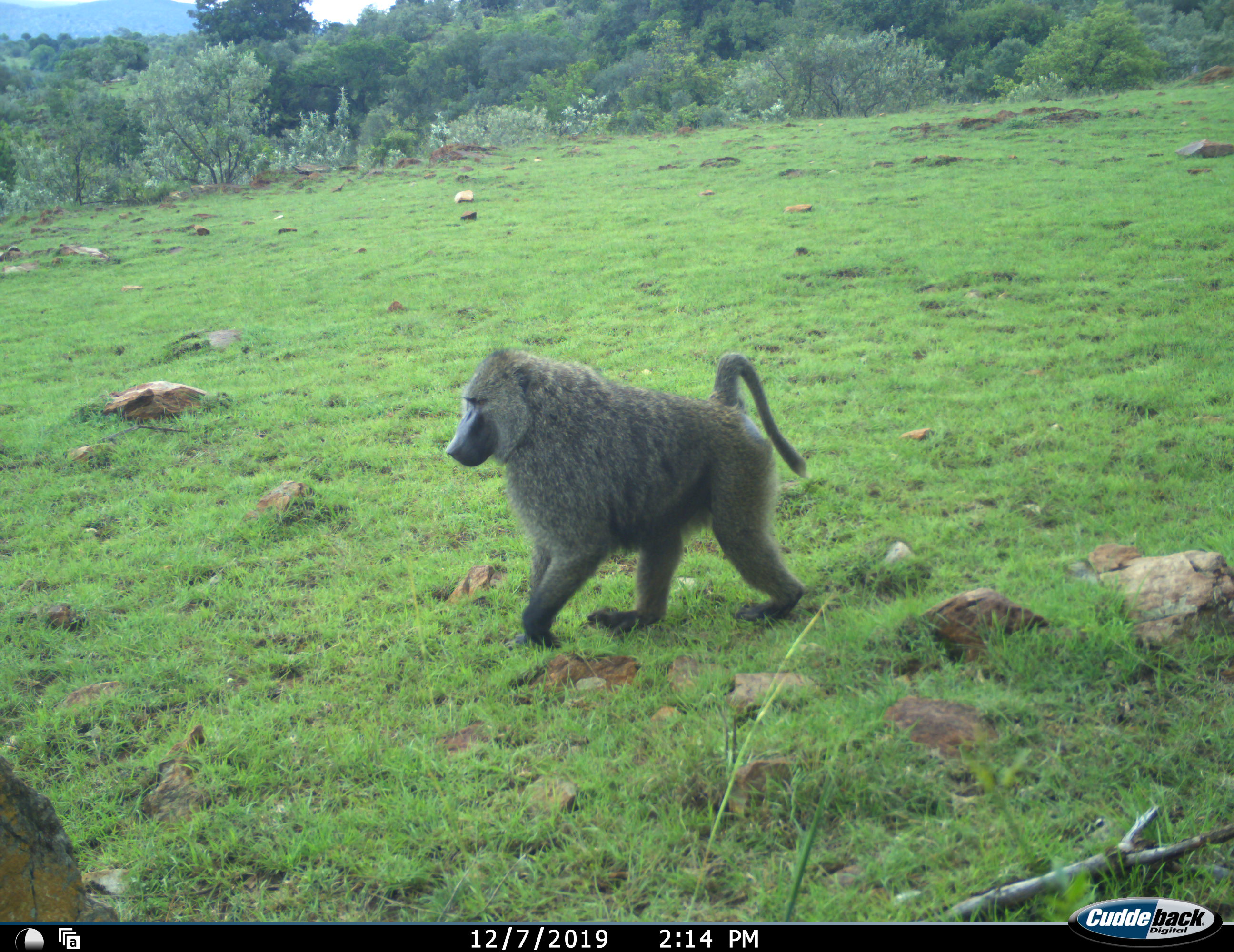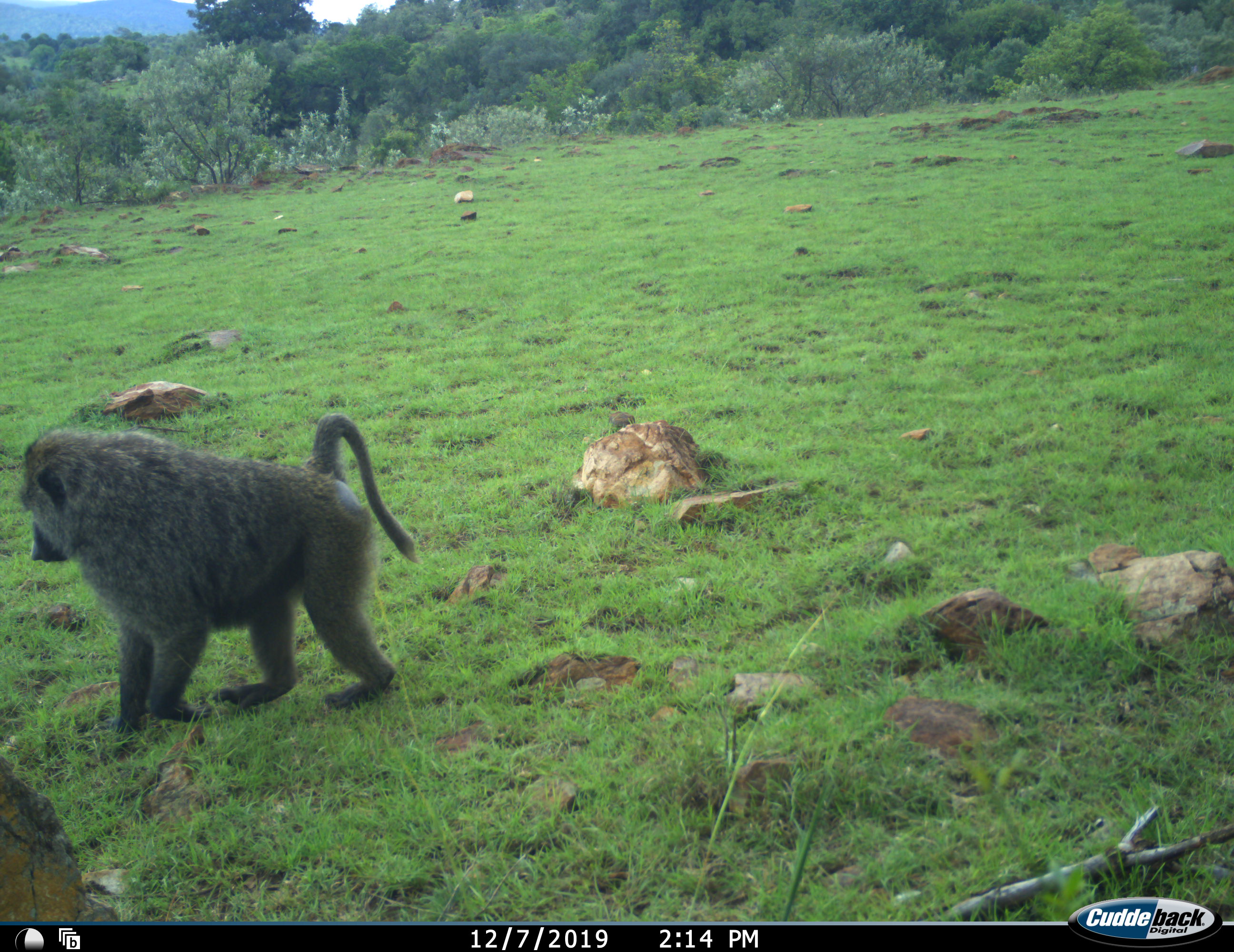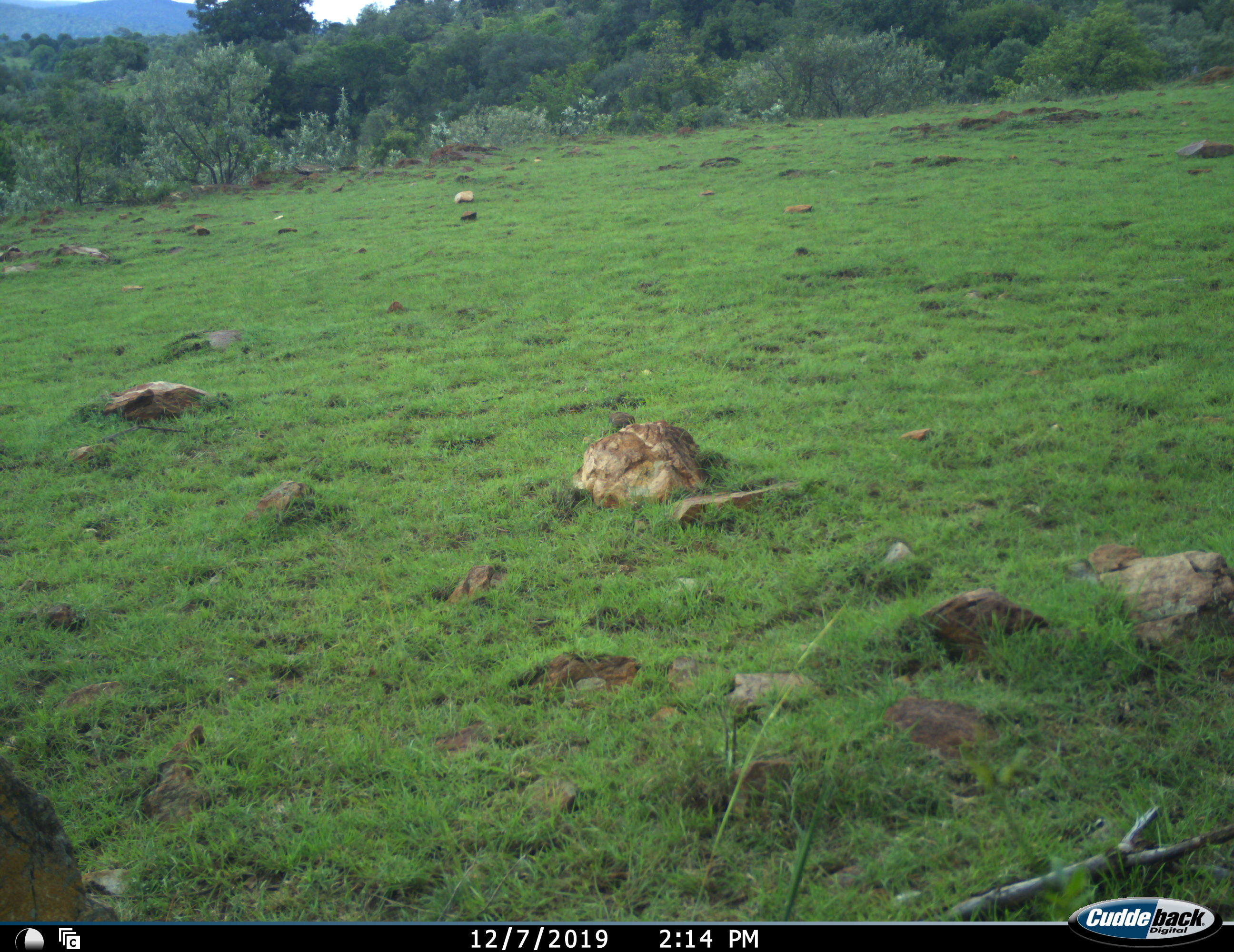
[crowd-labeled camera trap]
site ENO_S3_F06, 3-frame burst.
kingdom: Animalia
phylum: Chordata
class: Mammalia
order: Primates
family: Cercopithecidae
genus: Papio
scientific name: Papio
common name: baboon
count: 1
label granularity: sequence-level